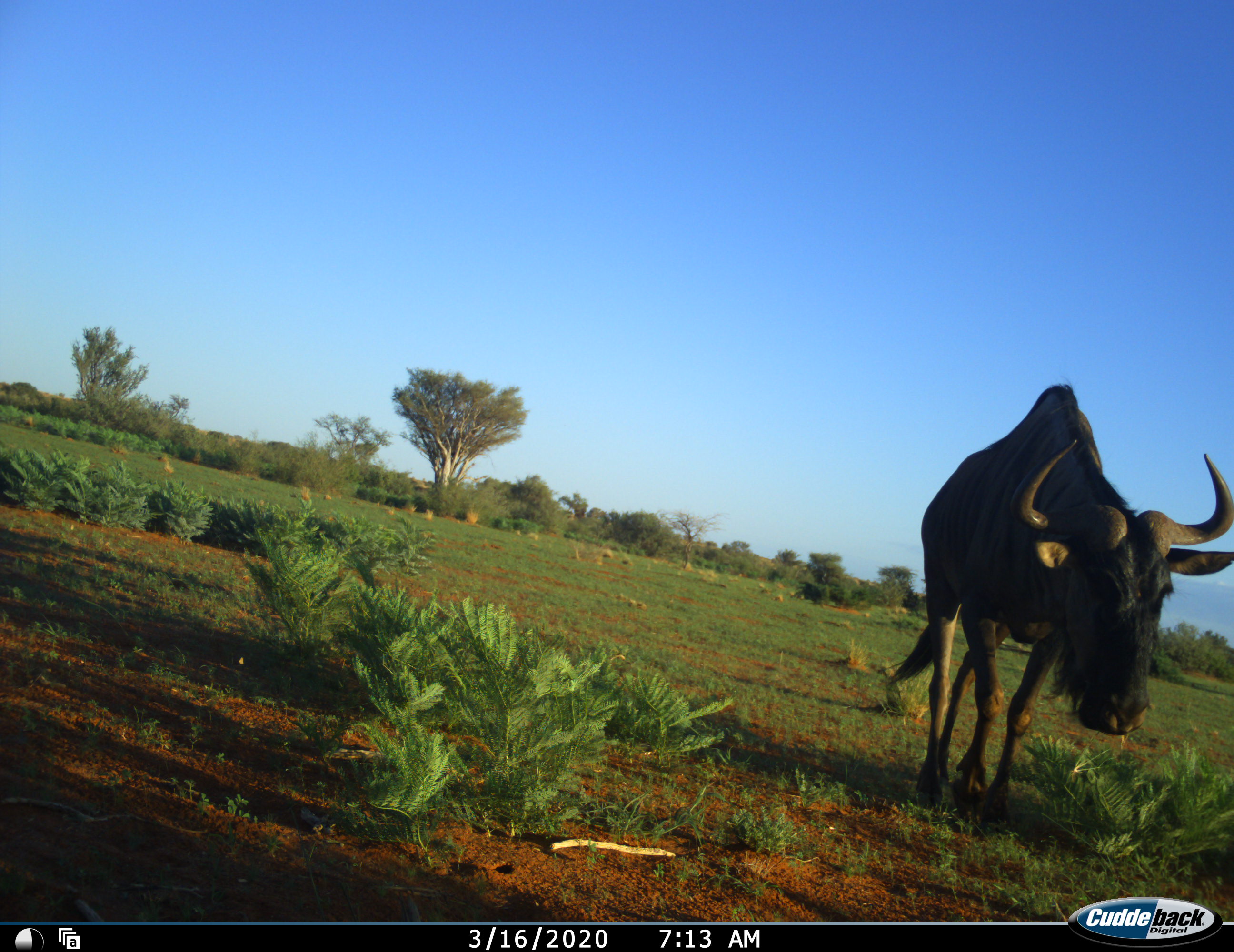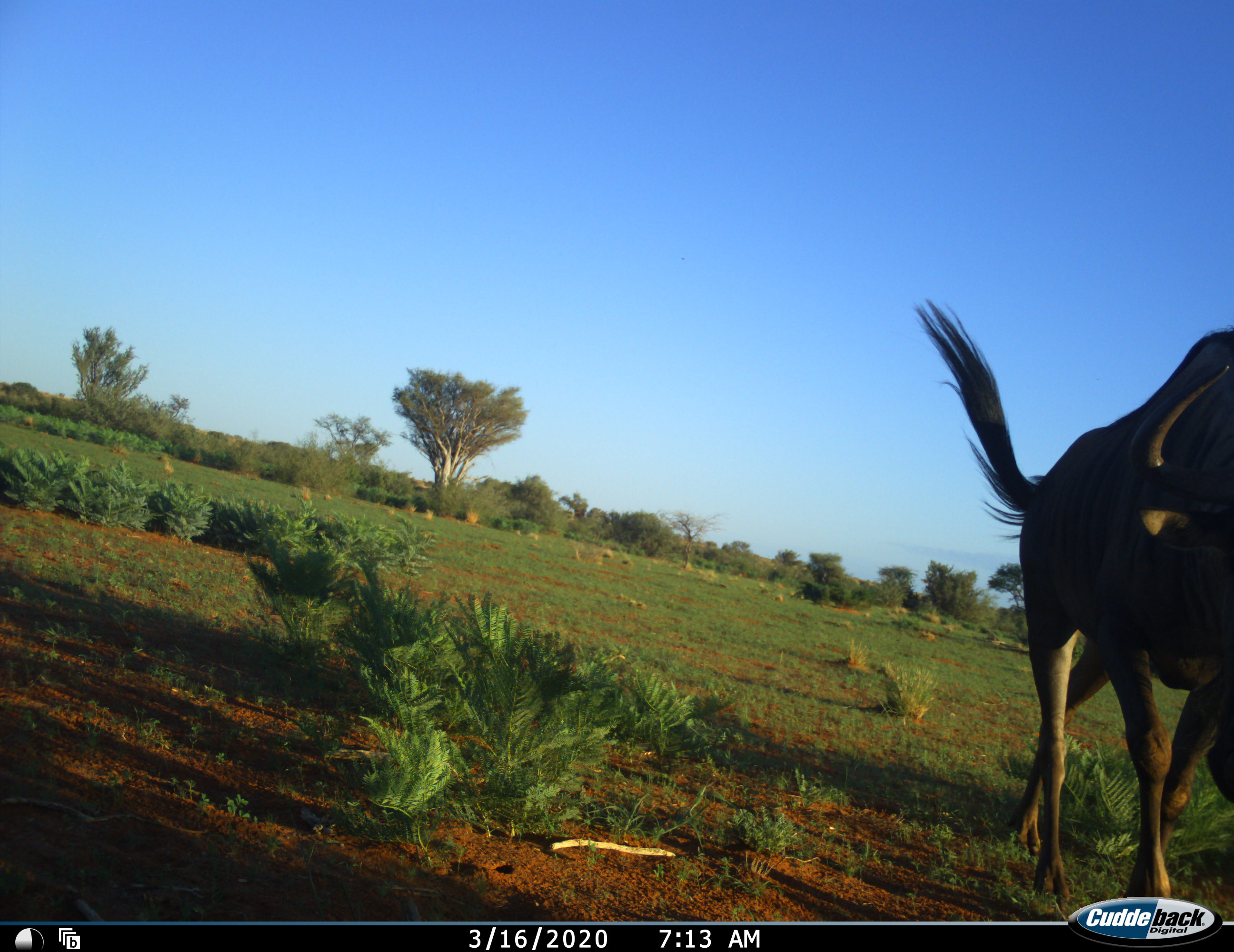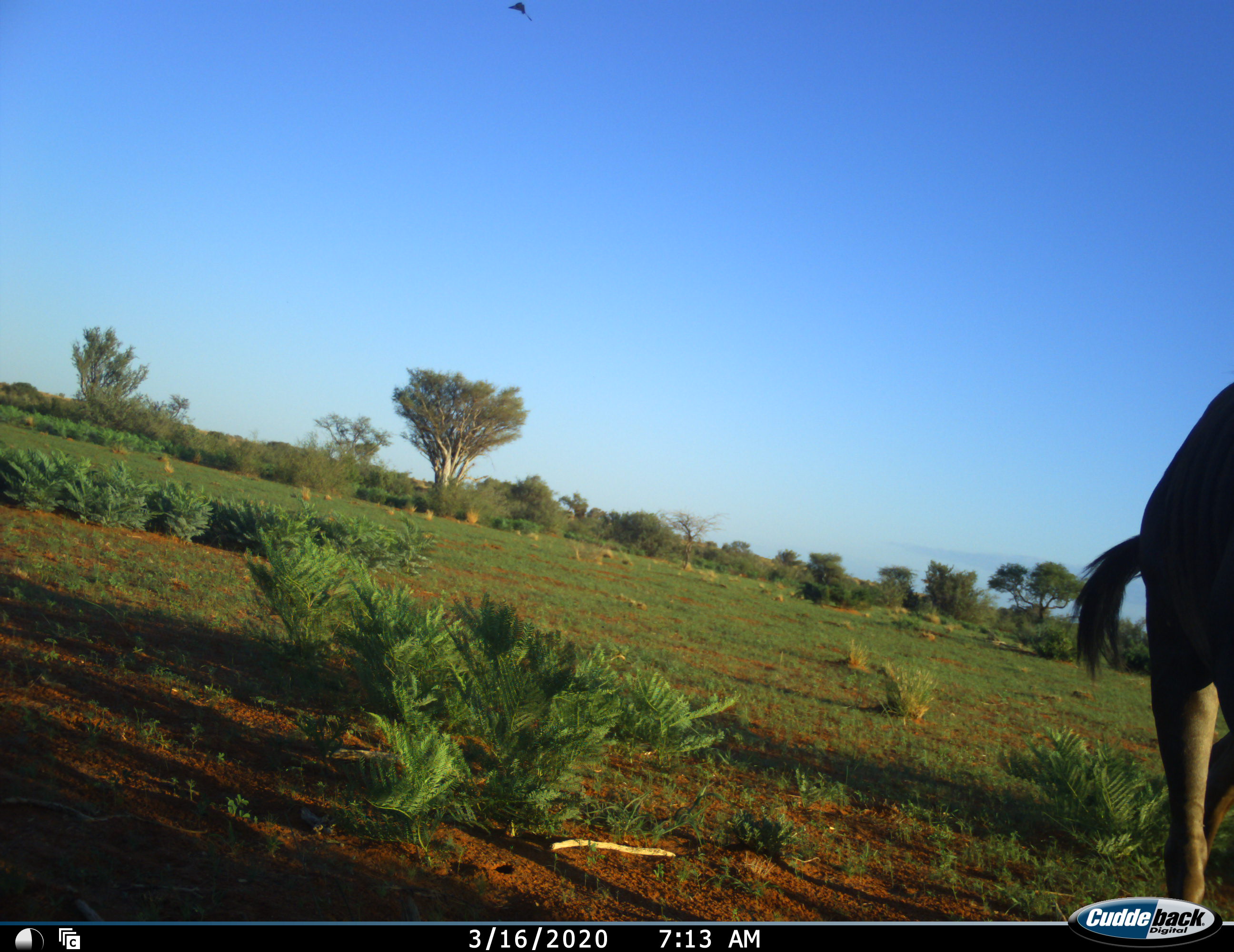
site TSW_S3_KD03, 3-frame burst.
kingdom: Animalia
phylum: Chordata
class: Mammalia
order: Artiodactyla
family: Bovidae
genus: Connochaetes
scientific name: Connochaetes taurinus taurinus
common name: blue wildebeest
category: wildebeestblue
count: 1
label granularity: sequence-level